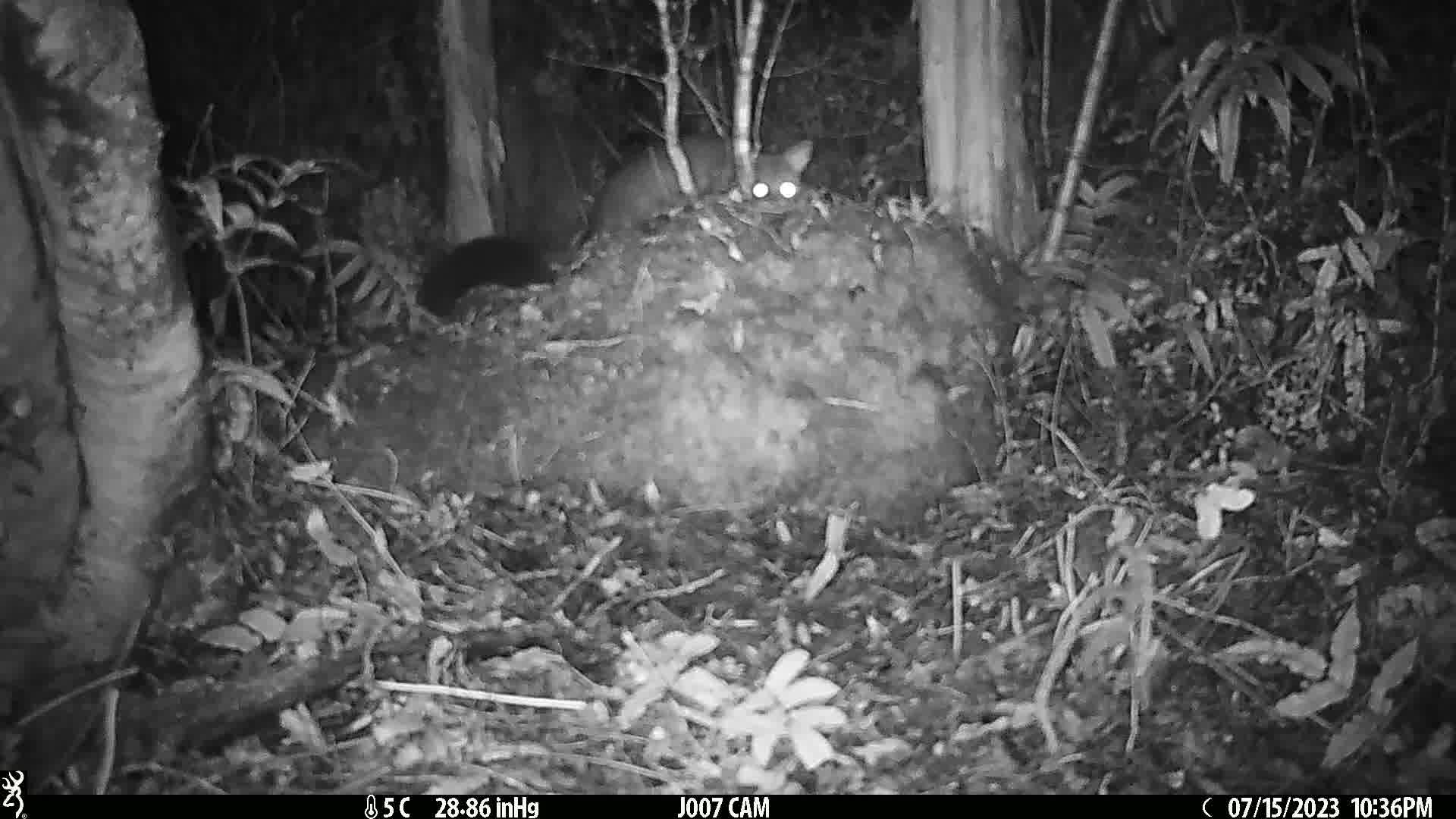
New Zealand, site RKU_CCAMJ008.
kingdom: Animalia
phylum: Chordata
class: Mammalia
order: Diprotodontia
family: Phalangeridae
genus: Trichosurus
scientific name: Trichosurus vulpecula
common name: common brushtail possum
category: possum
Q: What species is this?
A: Possum (common brushtail possum) (Trichosurus vulpecula).